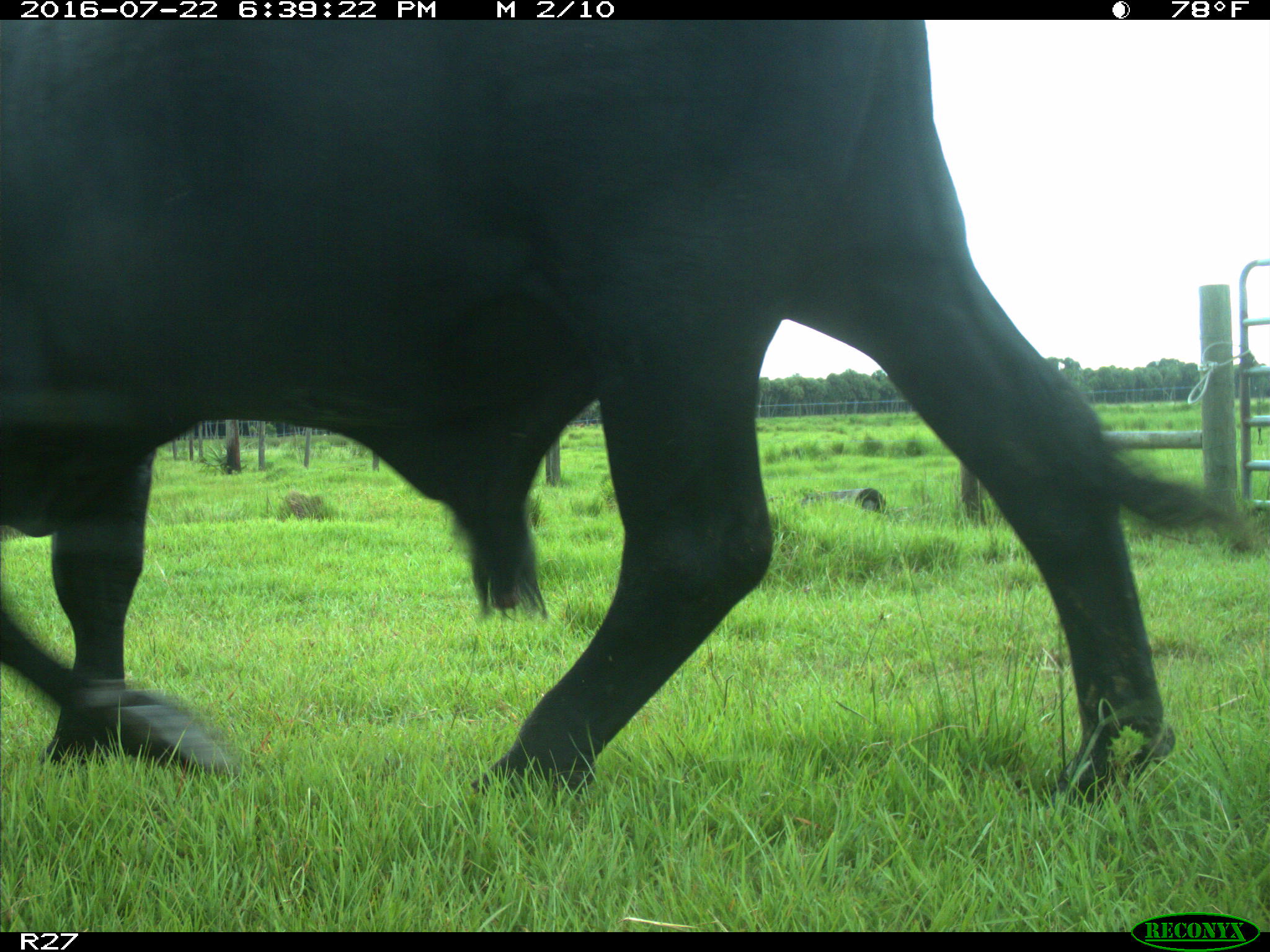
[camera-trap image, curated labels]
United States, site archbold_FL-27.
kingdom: Animalia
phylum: Chordata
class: Mammalia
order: Artiodactyla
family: Bovidae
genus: Bos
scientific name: Bos taurus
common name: domestic cow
Bos taurus (domestic cow).